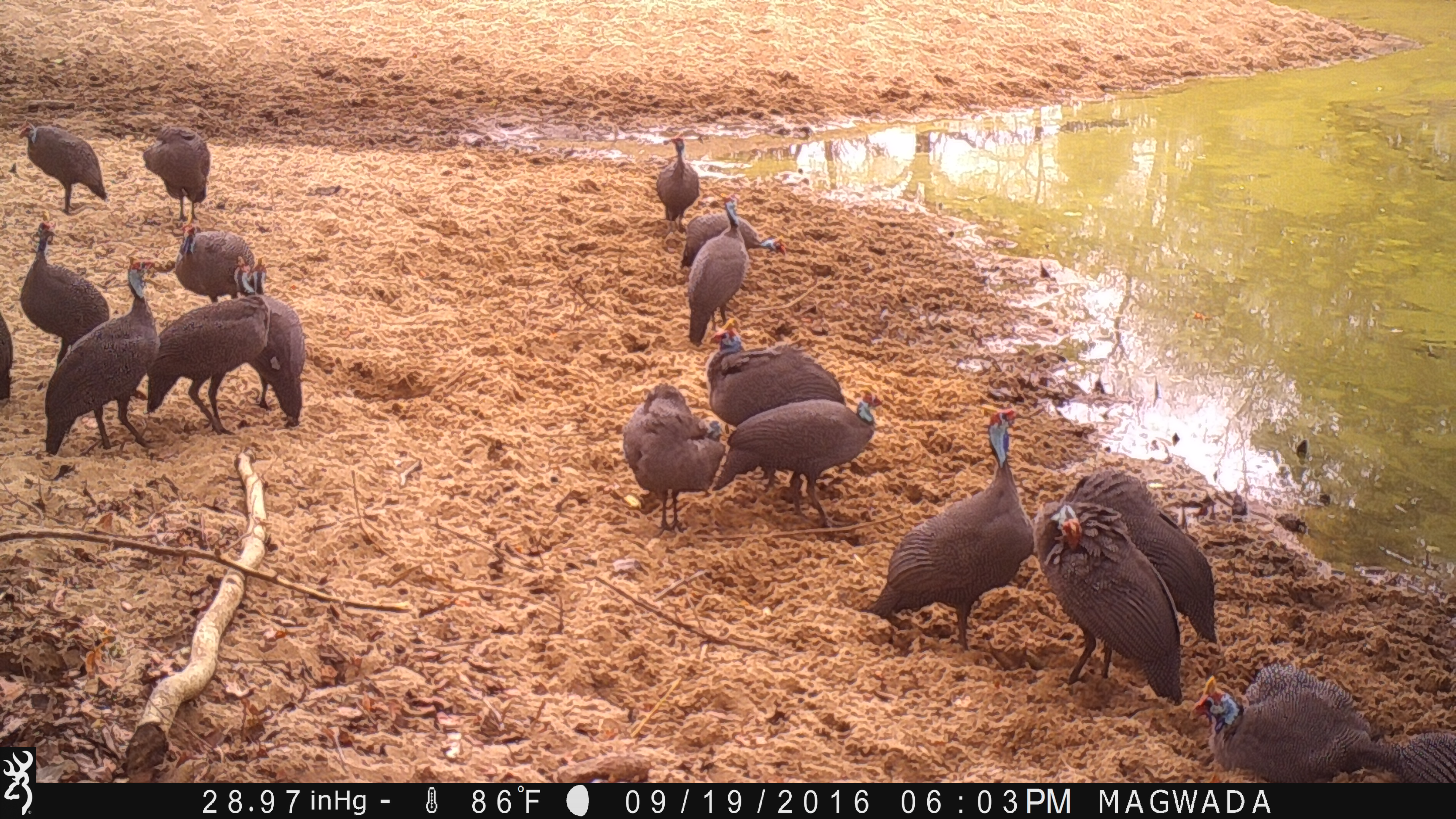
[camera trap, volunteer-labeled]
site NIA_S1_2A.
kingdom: Animalia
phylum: Chordata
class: Aves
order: Galliformes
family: Numididae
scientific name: Numididae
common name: guineafowl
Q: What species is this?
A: Guineafowl (Numididae).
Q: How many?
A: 11-50.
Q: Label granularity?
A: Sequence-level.